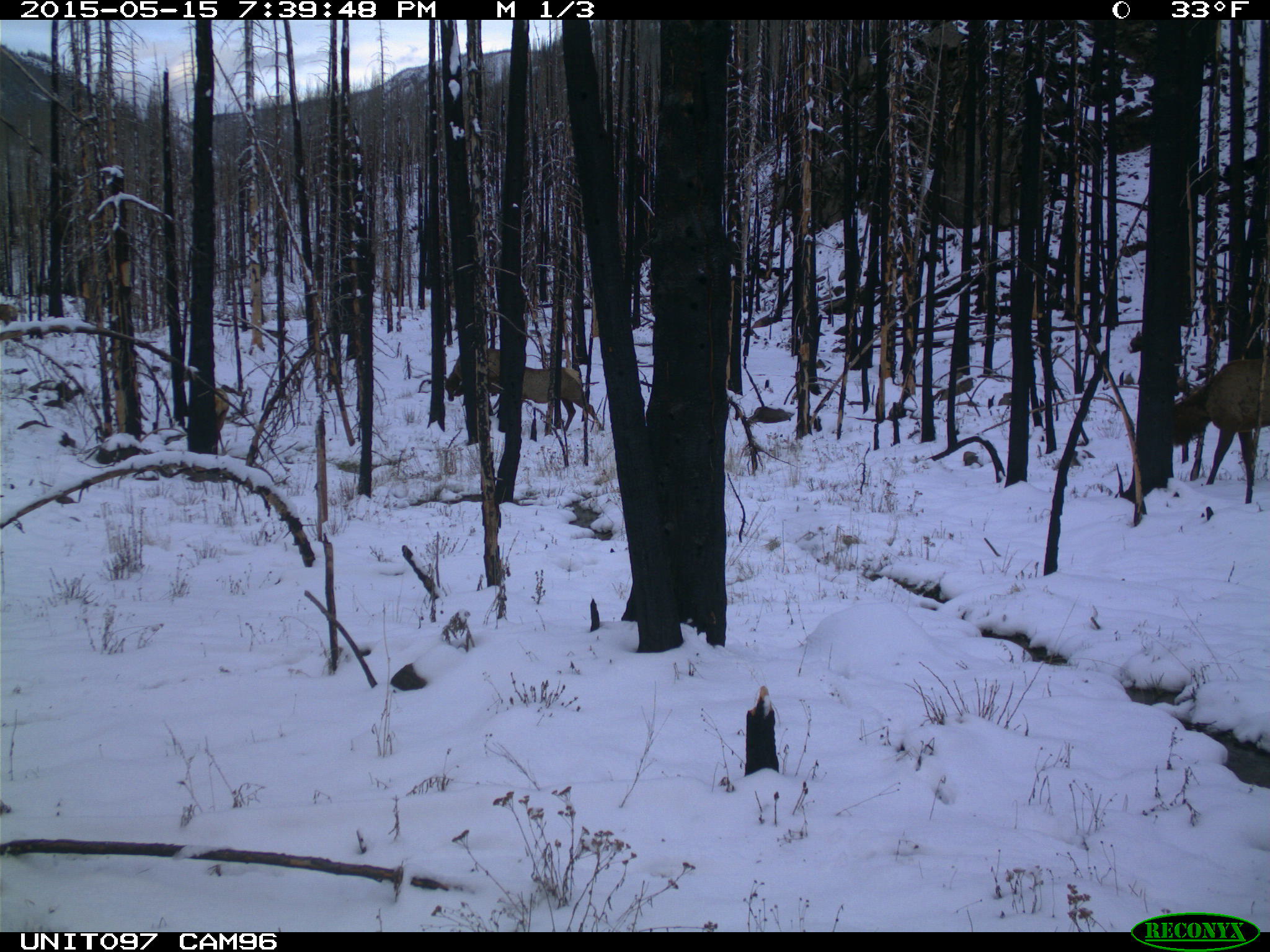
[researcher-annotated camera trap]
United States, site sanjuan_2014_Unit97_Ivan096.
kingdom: Animalia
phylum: Chordata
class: Mammalia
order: Artiodactyla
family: Cervidae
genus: Cervus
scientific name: Cervus elaphus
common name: red deer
Cervus elaphus (red deer).